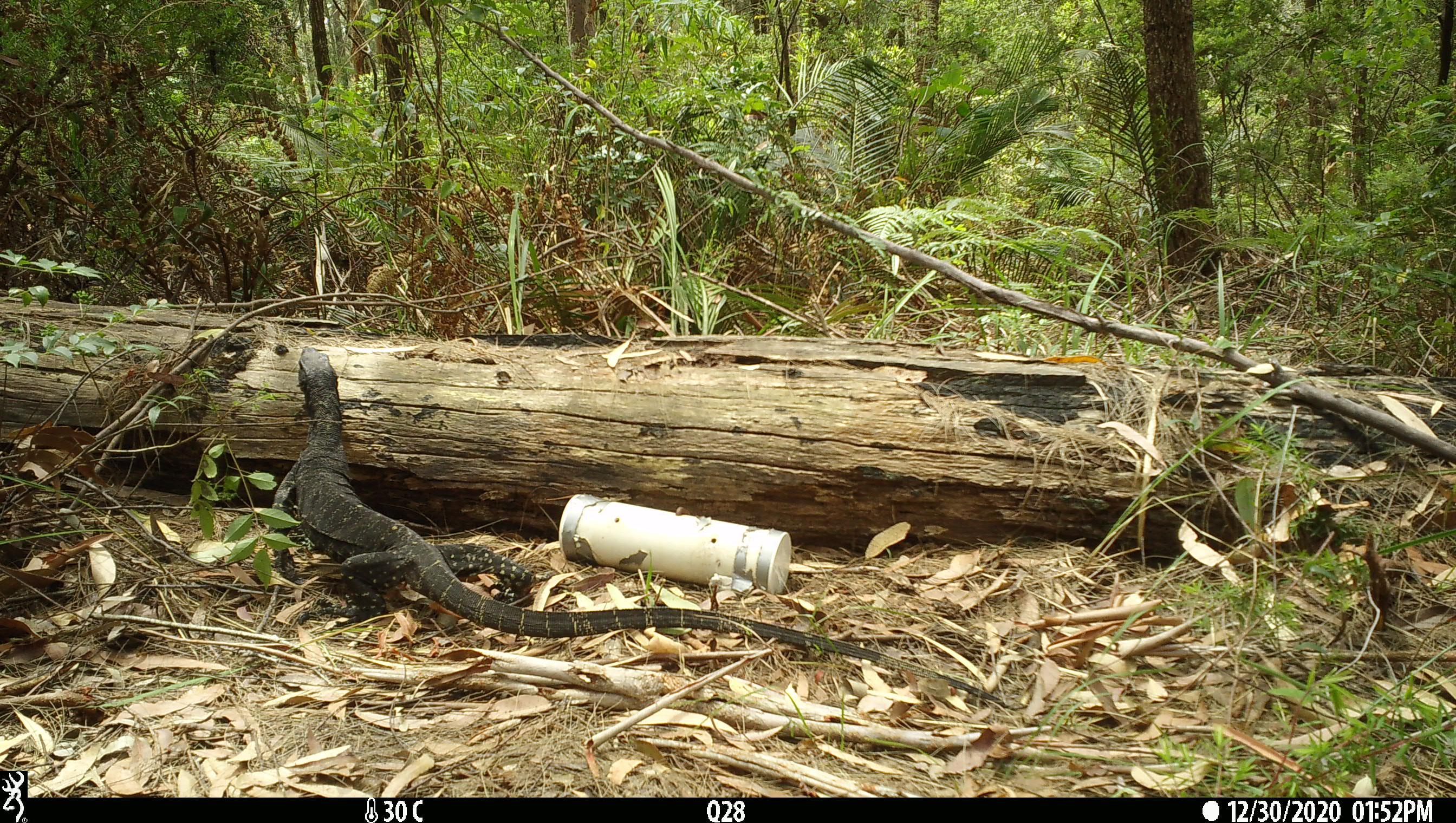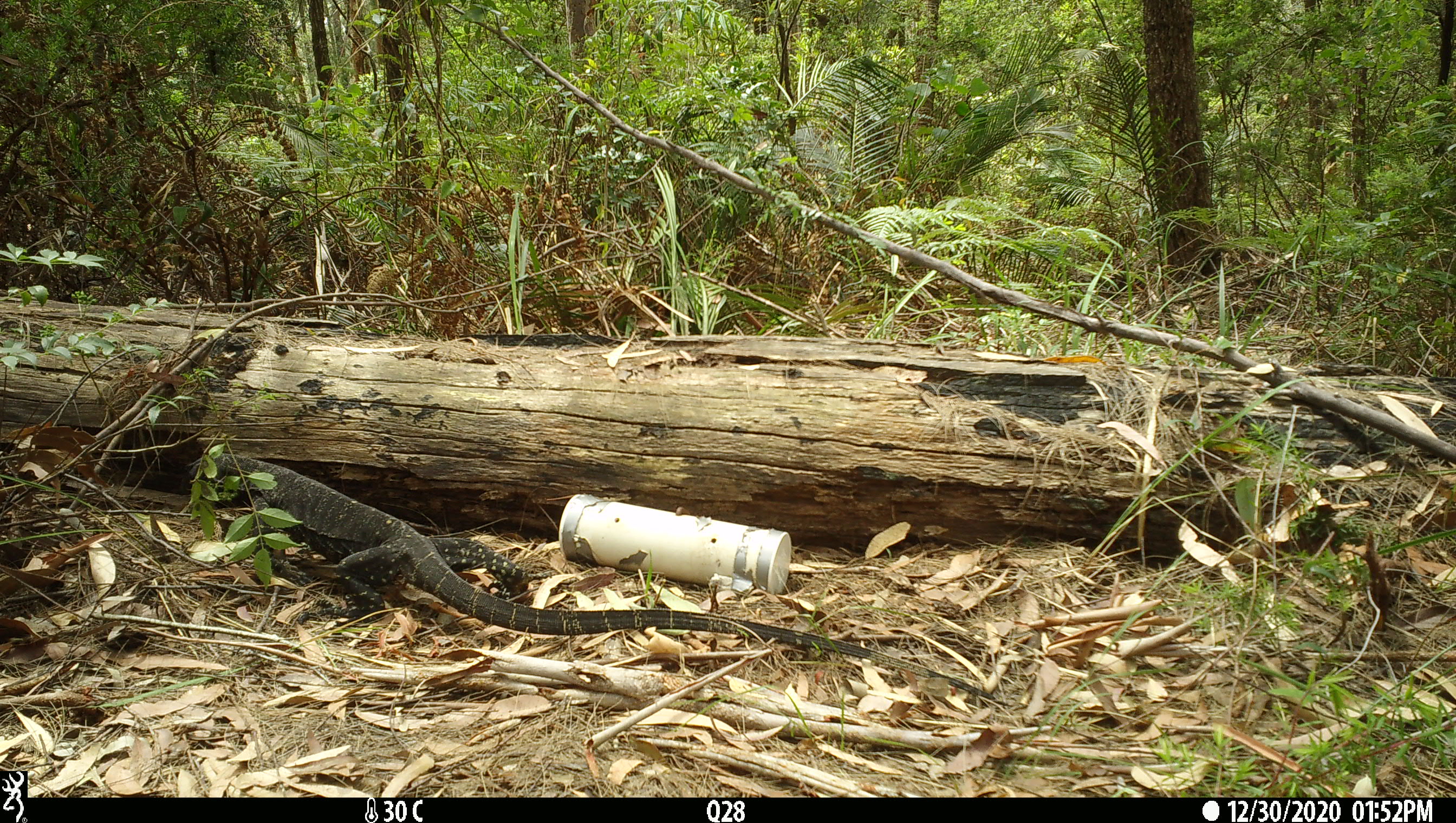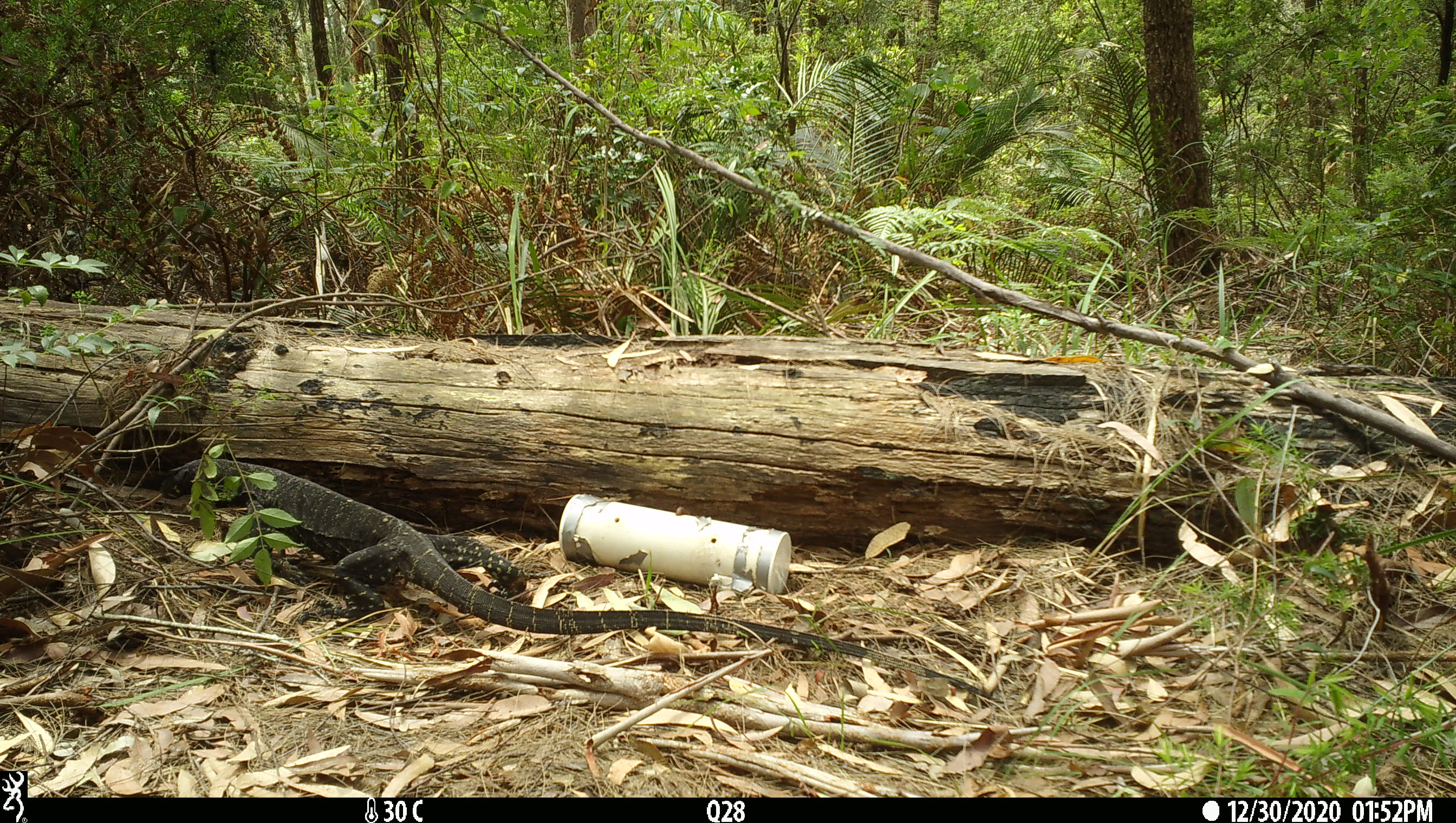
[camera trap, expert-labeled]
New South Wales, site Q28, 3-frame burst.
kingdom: Animalia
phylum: Chordata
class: Reptilia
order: Squamata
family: Varanidae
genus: Varanus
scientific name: Varanus varius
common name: lace monitor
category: goanna